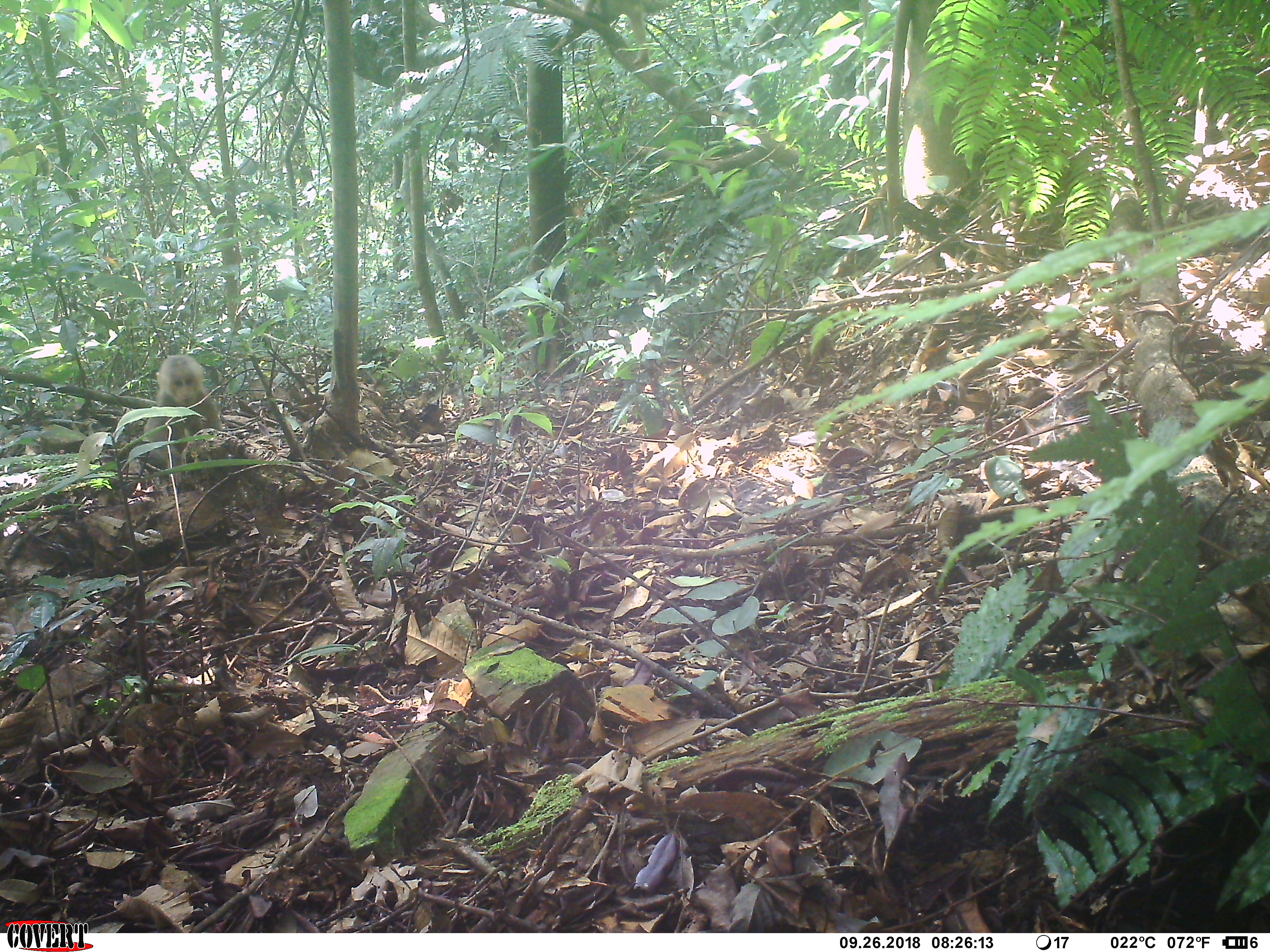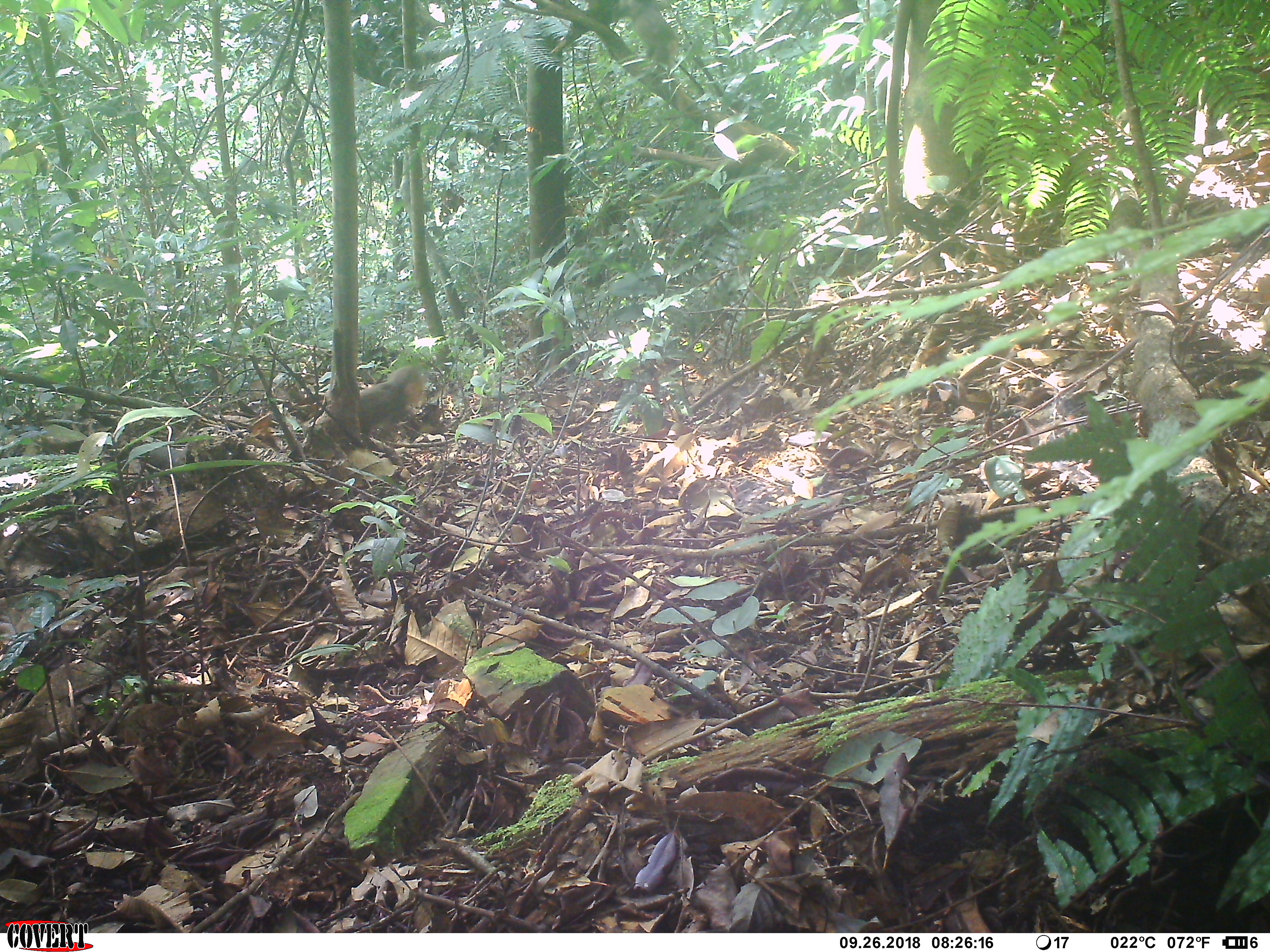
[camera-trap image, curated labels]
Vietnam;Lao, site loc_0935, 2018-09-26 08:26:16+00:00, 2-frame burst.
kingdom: Animalia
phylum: Chordata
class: Mammalia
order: Primates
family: Cercopithecidae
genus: Macaca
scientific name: Macaca arctoides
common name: stump-tailed macaque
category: stump tailed macaque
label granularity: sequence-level